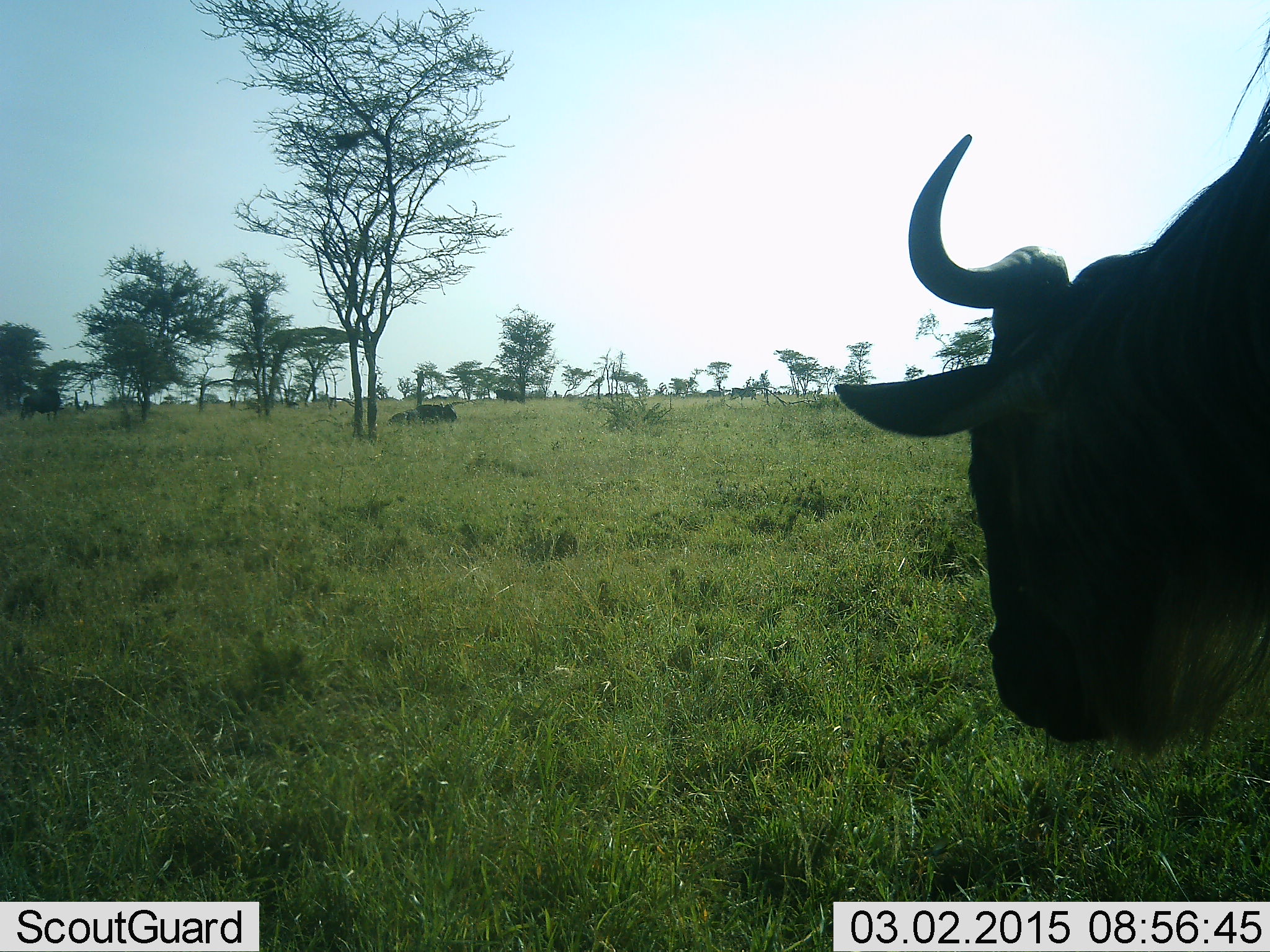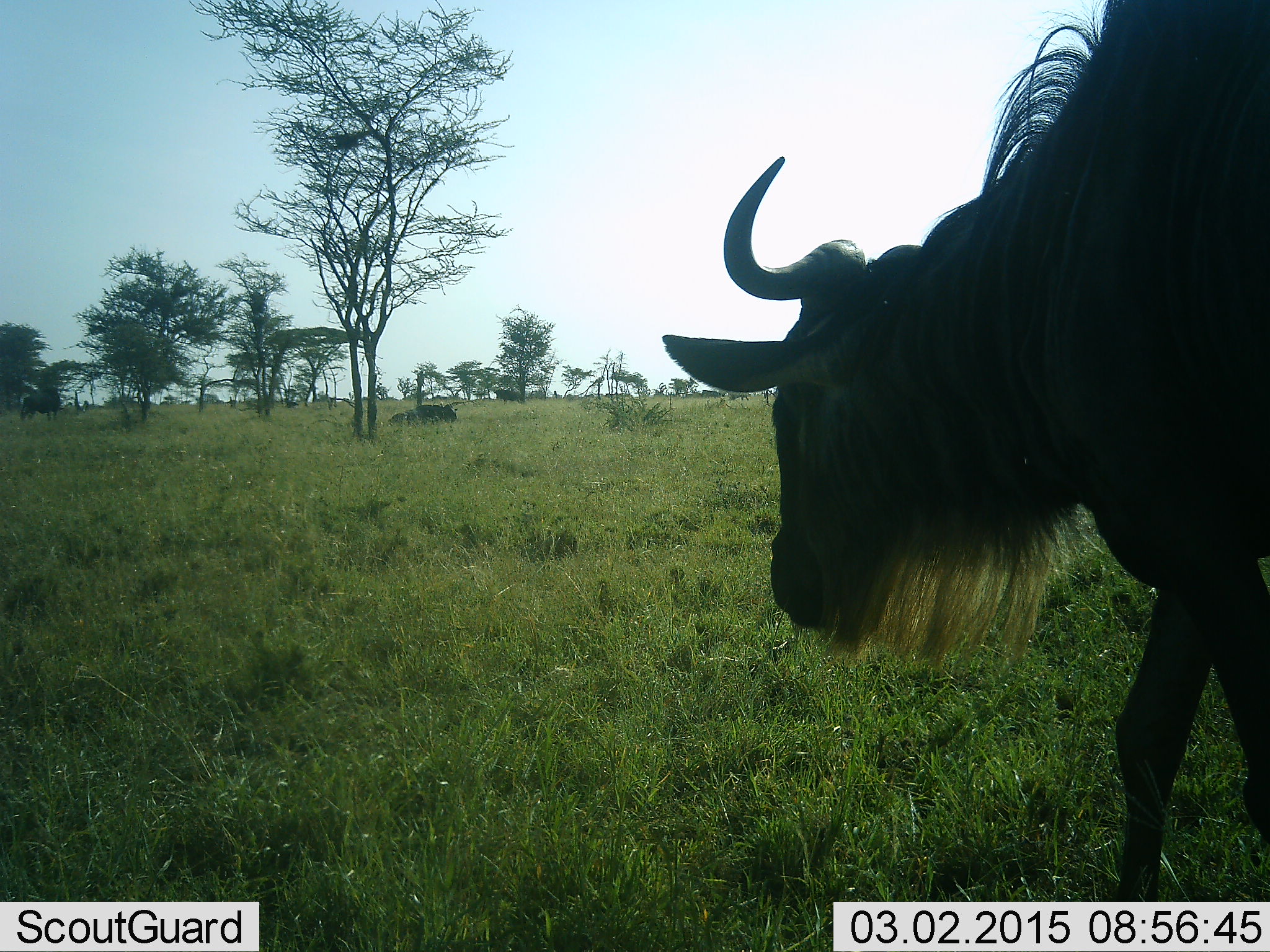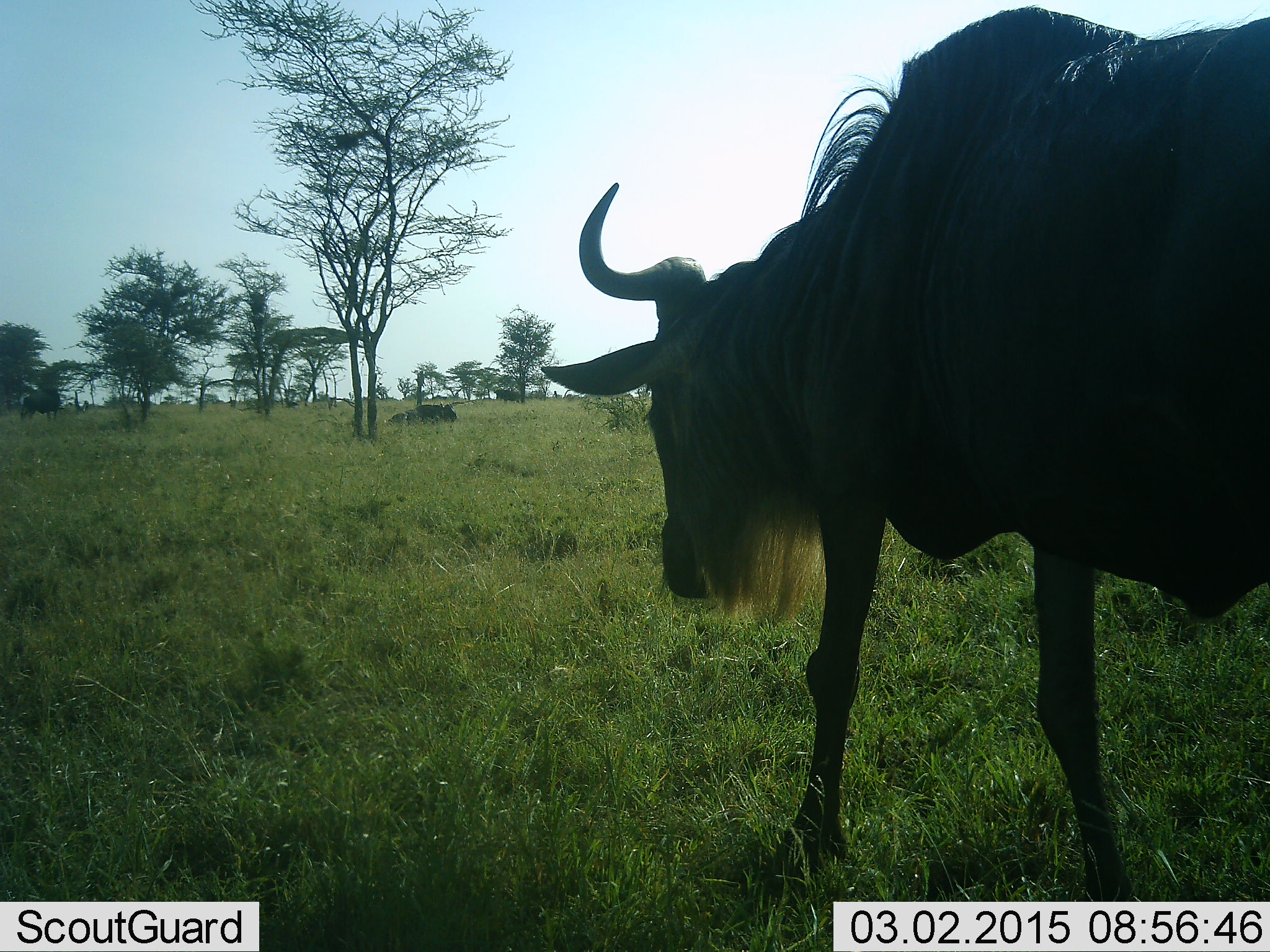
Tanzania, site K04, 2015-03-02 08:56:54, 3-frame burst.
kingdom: Animalia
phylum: Chordata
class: Mammalia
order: Artiodactyla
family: Bovidae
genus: Connochaetes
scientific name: Connochaetes taurinus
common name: blue wildebeest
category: wildebeest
Wildebeest (blue wildebeest) (Connochaetes taurinus), count 1. Behavior (volunteer vote fractions): standing 30%, resting 40%, moving 100%, interacting 0%. Young present (vote fraction): 0%. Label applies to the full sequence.